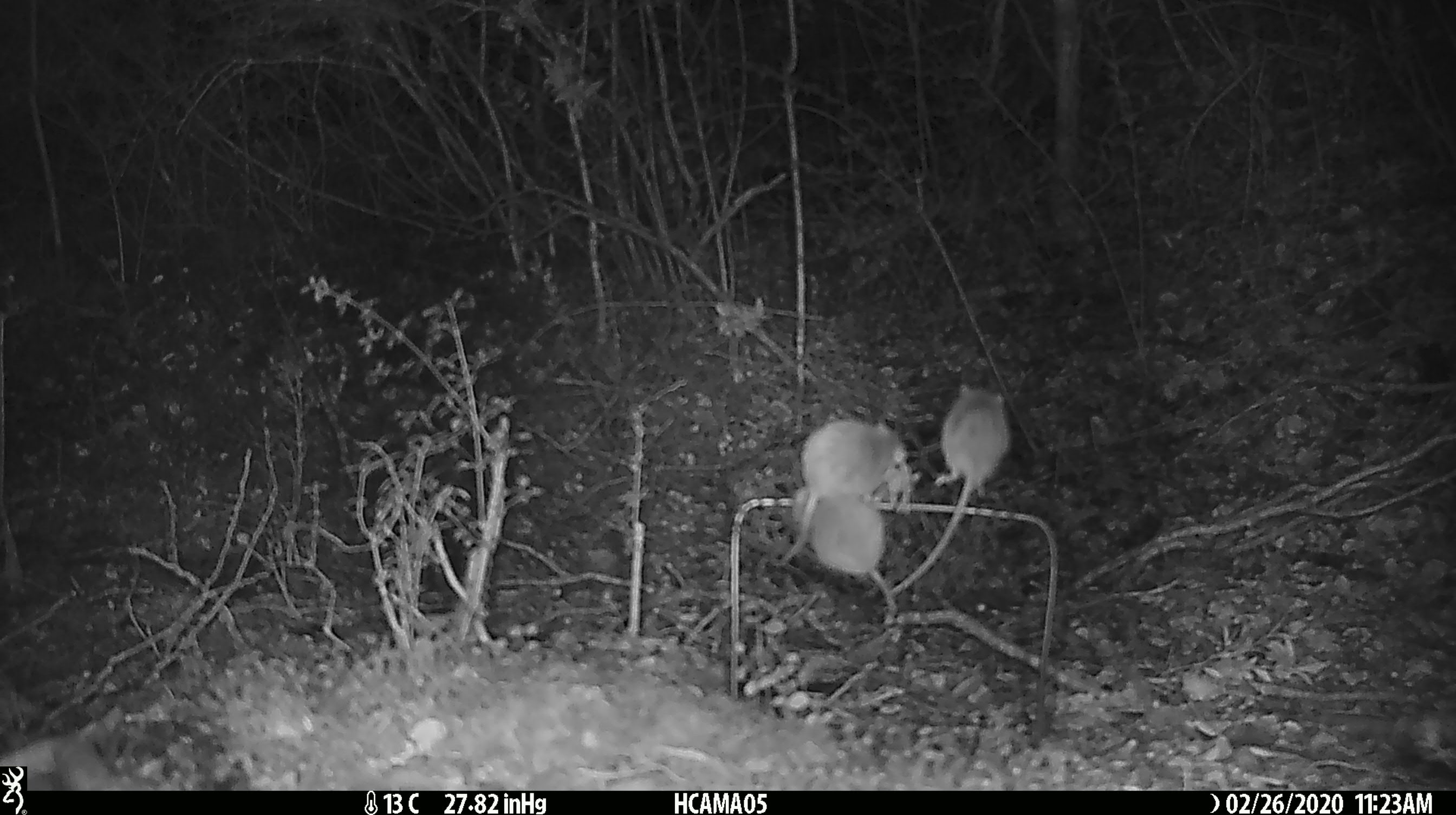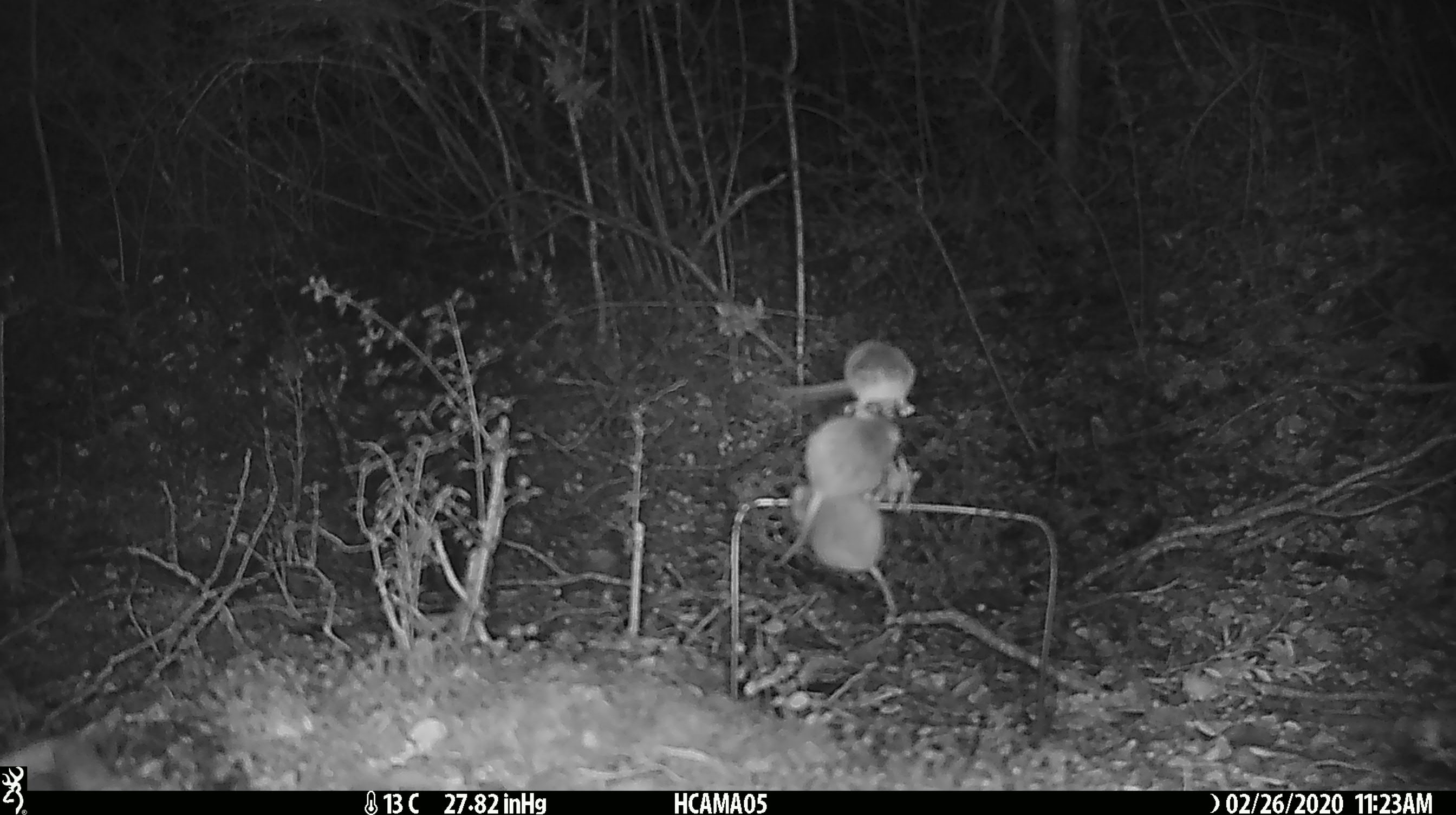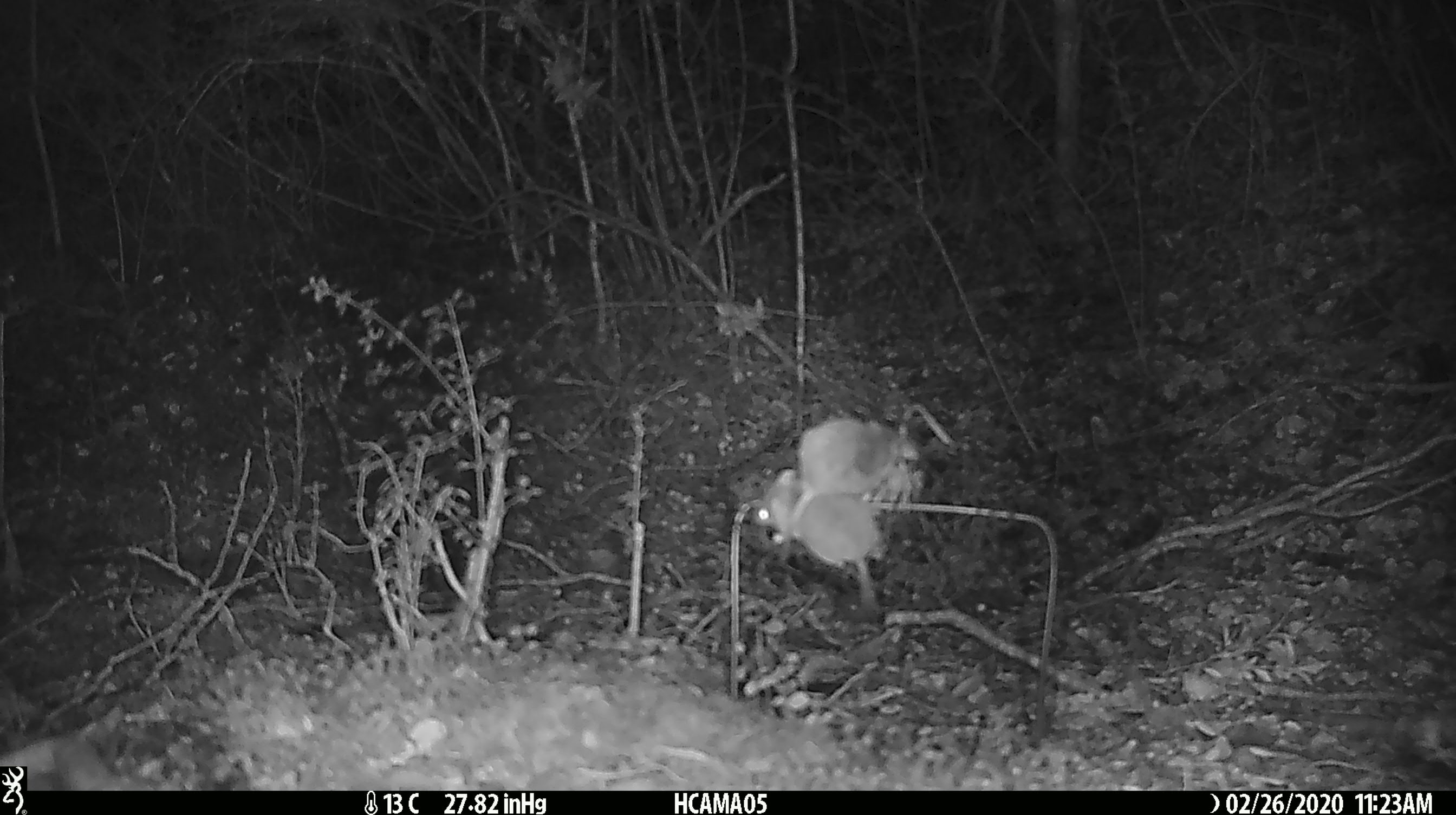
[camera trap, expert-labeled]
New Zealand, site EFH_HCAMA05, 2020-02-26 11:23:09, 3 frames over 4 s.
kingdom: Animalia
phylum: Chordata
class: Mammalia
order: Rodentia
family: Muridae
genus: Mus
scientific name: Mus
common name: mouse